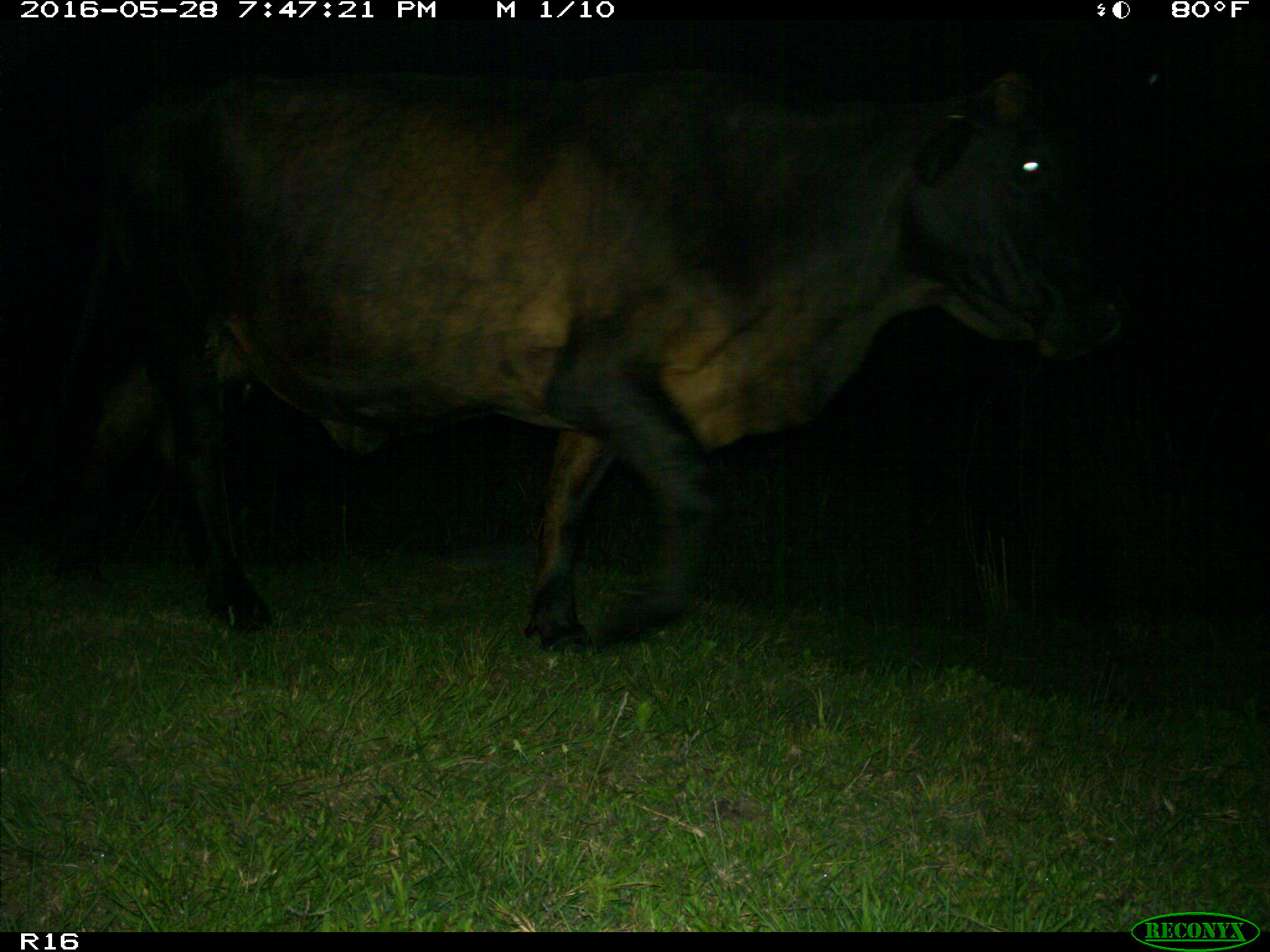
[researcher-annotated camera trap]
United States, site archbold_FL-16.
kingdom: Animalia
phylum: Chordata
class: Mammalia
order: Artiodactyla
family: Bovidae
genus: Bos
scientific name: Bos taurus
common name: domestic cow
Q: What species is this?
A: Bos taurus (domestic cow).